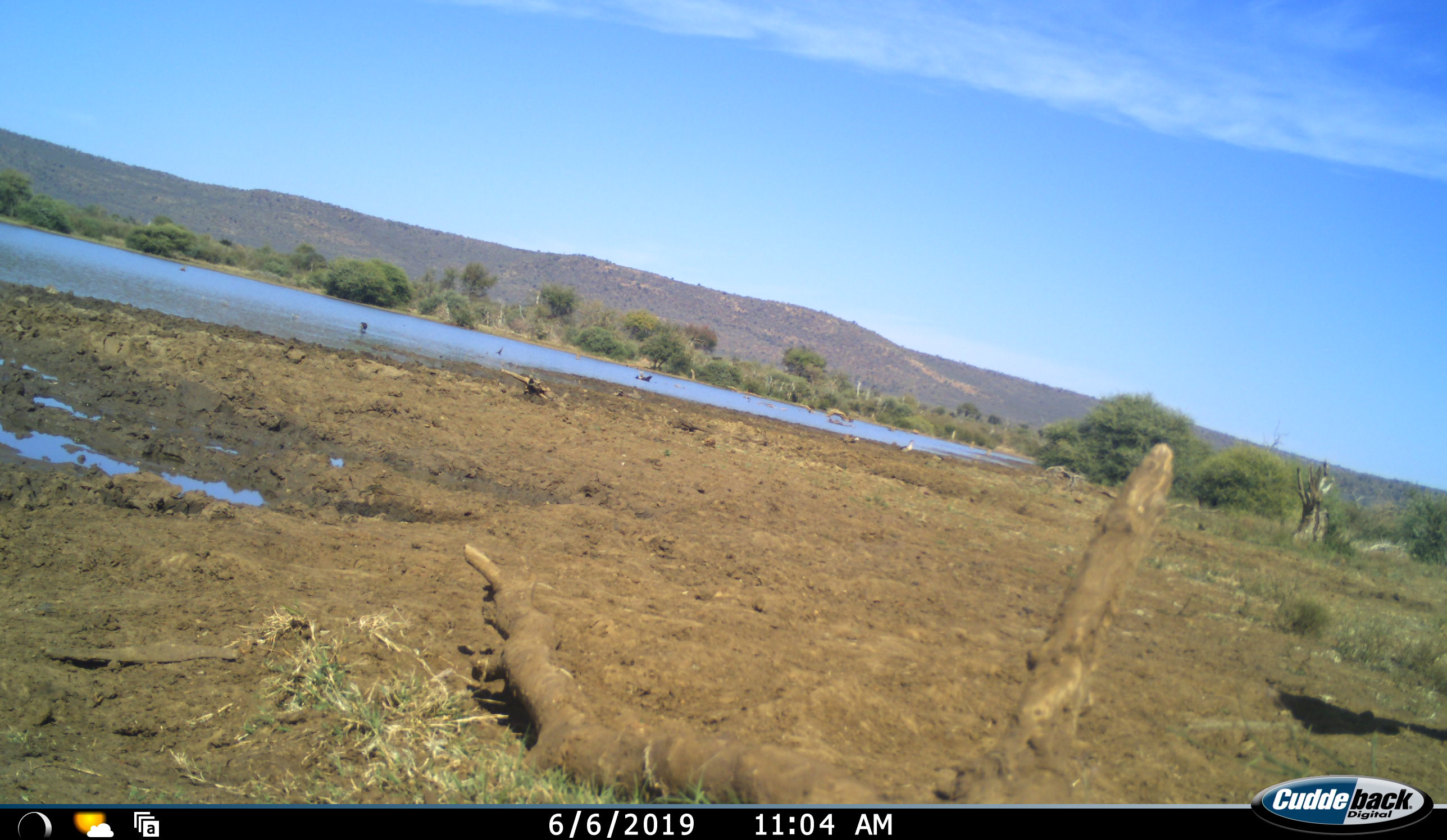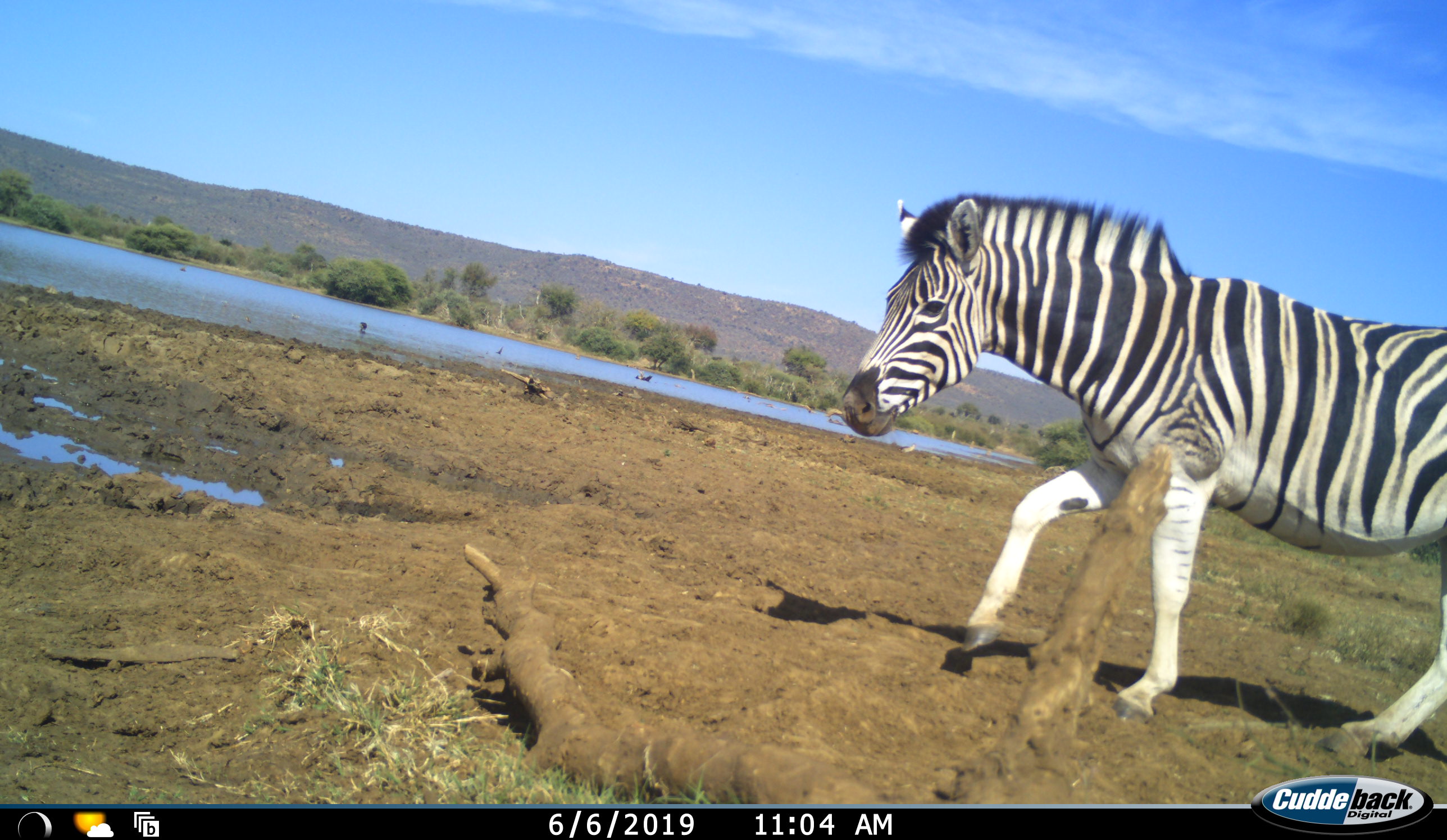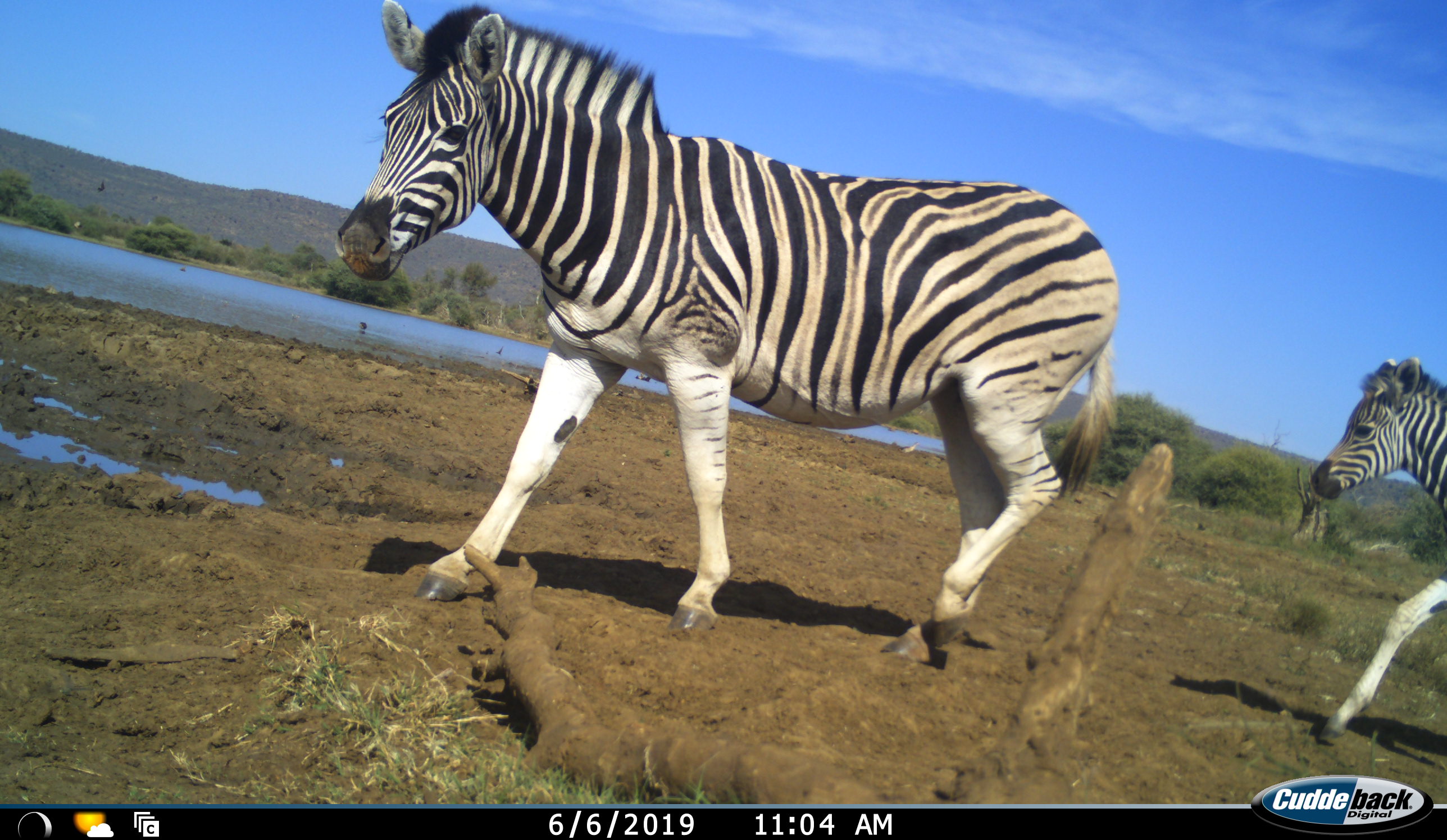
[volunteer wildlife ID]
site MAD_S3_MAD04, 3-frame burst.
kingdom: Animalia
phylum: Chordata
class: Mammalia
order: Perissodactyla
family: Equidae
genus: Equus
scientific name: Equus quagga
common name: plains zebra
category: zebraplains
Zebraplains (plains zebra) (Equus quagga), count 2. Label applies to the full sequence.